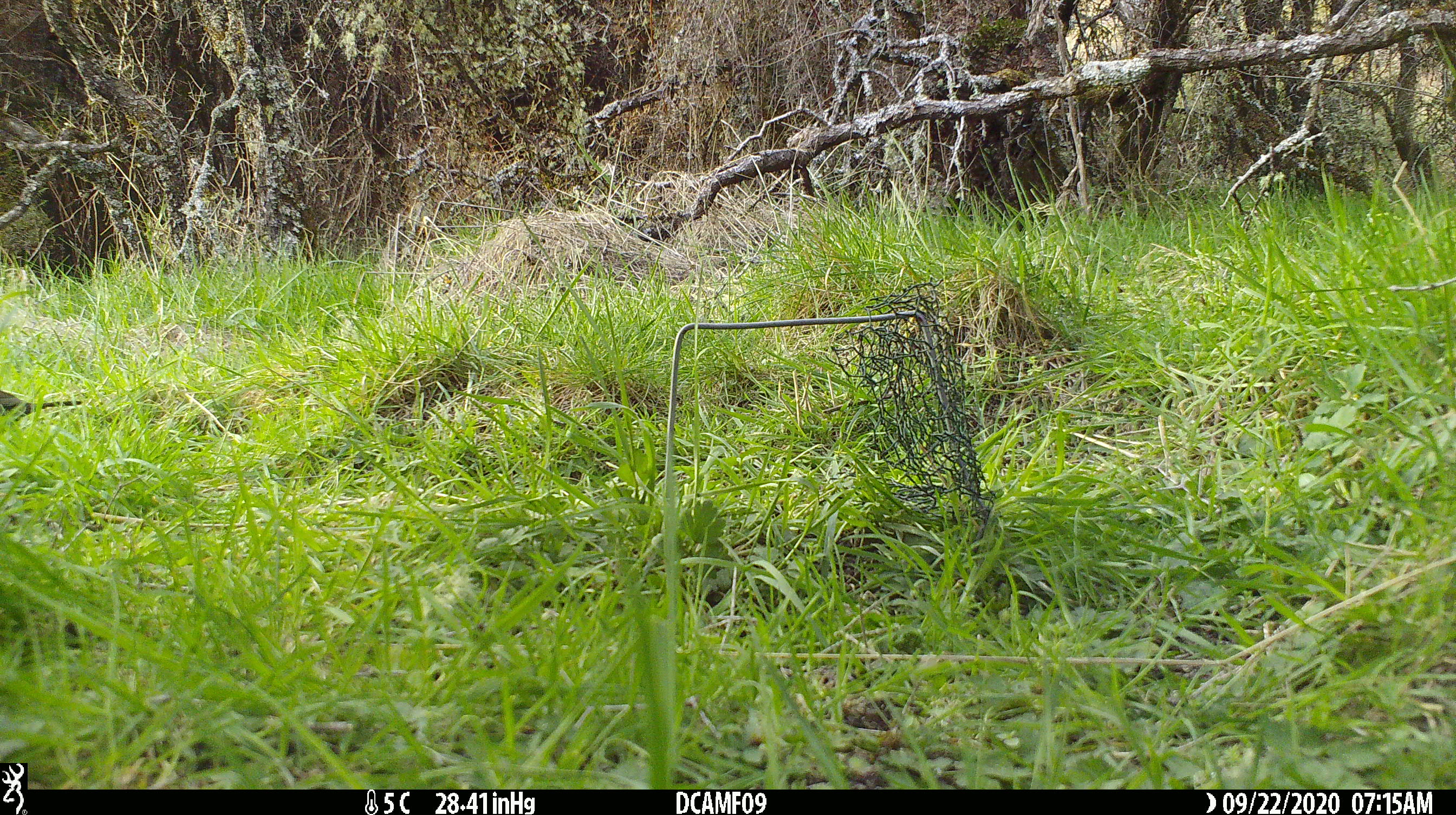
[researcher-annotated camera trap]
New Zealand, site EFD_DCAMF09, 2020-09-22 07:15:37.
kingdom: Animalia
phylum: Chordata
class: Aves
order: Passeriformes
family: Fringillidae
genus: Fringilla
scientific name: Fringilla coelebs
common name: common chaffinch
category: chaffinch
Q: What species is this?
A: Chaffinch (common chaffinch) (Fringilla coelebs).